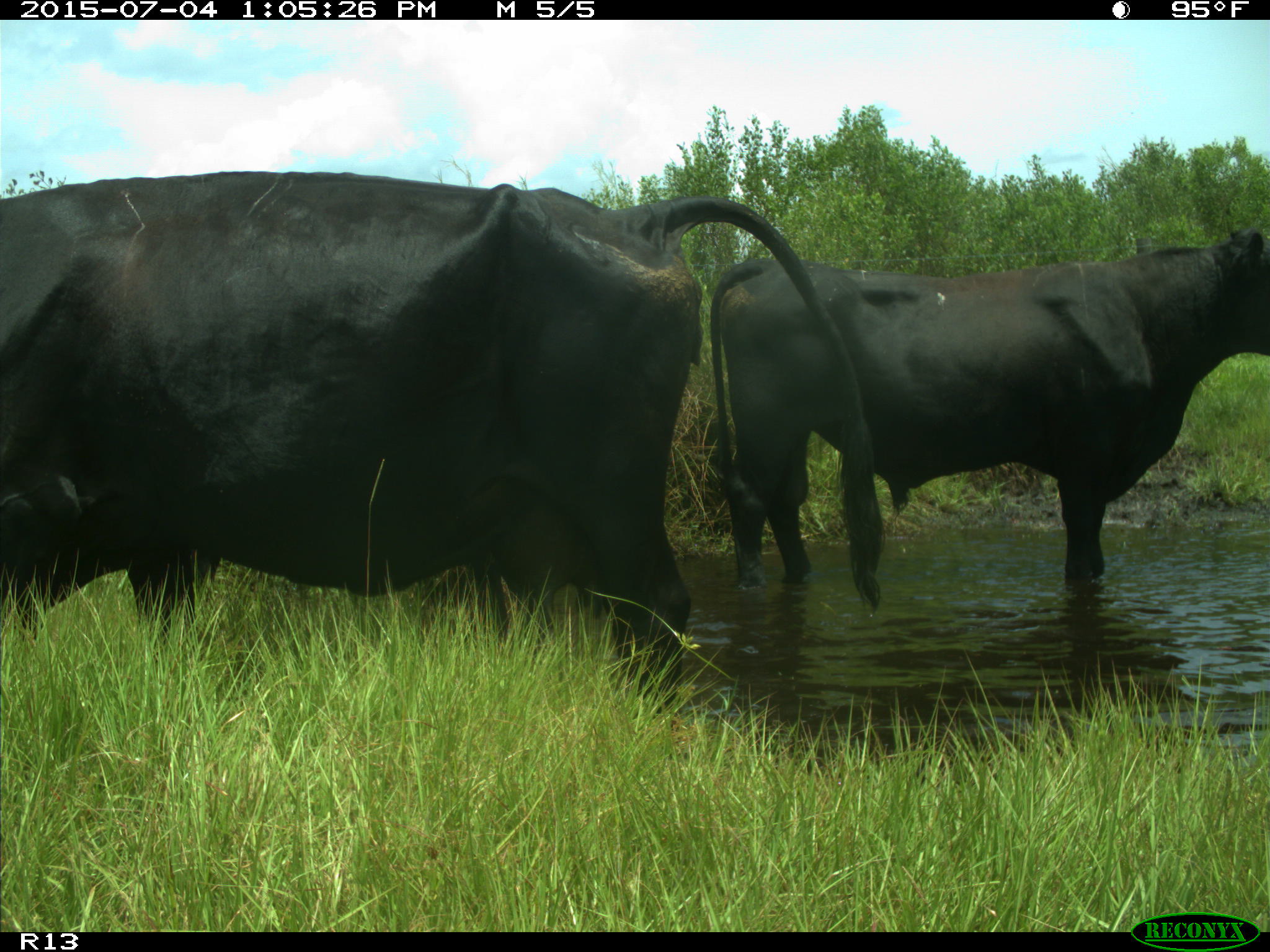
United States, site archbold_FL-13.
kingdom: Animalia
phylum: Chordata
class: Mammalia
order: Artiodactyla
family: Bovidae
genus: Bos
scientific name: Bos taurus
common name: domestic cow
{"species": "Bos taurus (domestic cow)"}